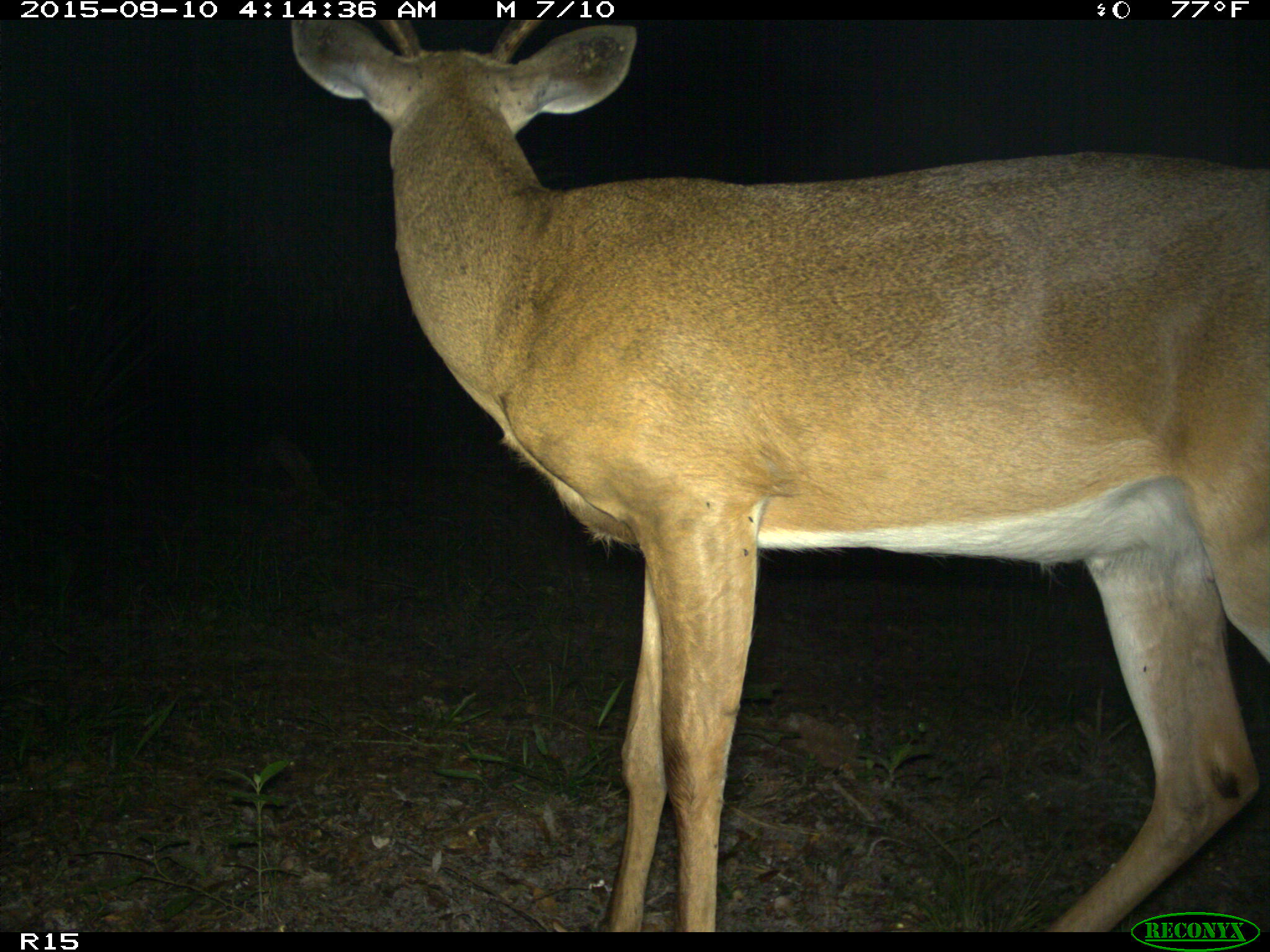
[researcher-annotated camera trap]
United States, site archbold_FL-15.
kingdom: Animalia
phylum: Chordata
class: Mammalia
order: Artiodactyla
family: Cervidae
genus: Odocoileus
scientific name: Odocoileus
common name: deer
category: unidentified deer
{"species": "unidentified deer (deer) (Odocoileus)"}